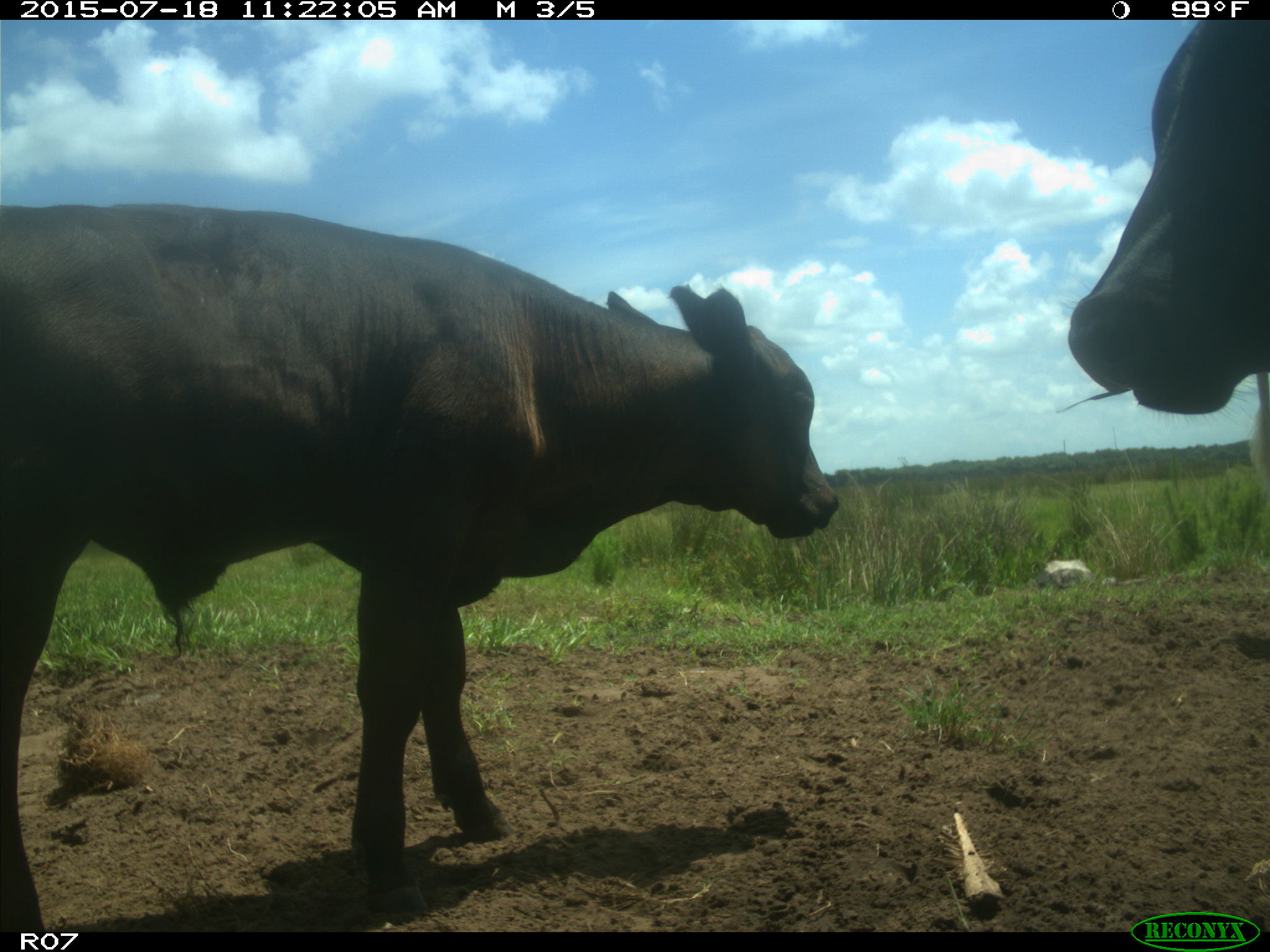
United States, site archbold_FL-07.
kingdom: Animalia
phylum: Chordata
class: Mammalia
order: Artiodactyla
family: Bovidae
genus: Bos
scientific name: Bos taurus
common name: domestic cow